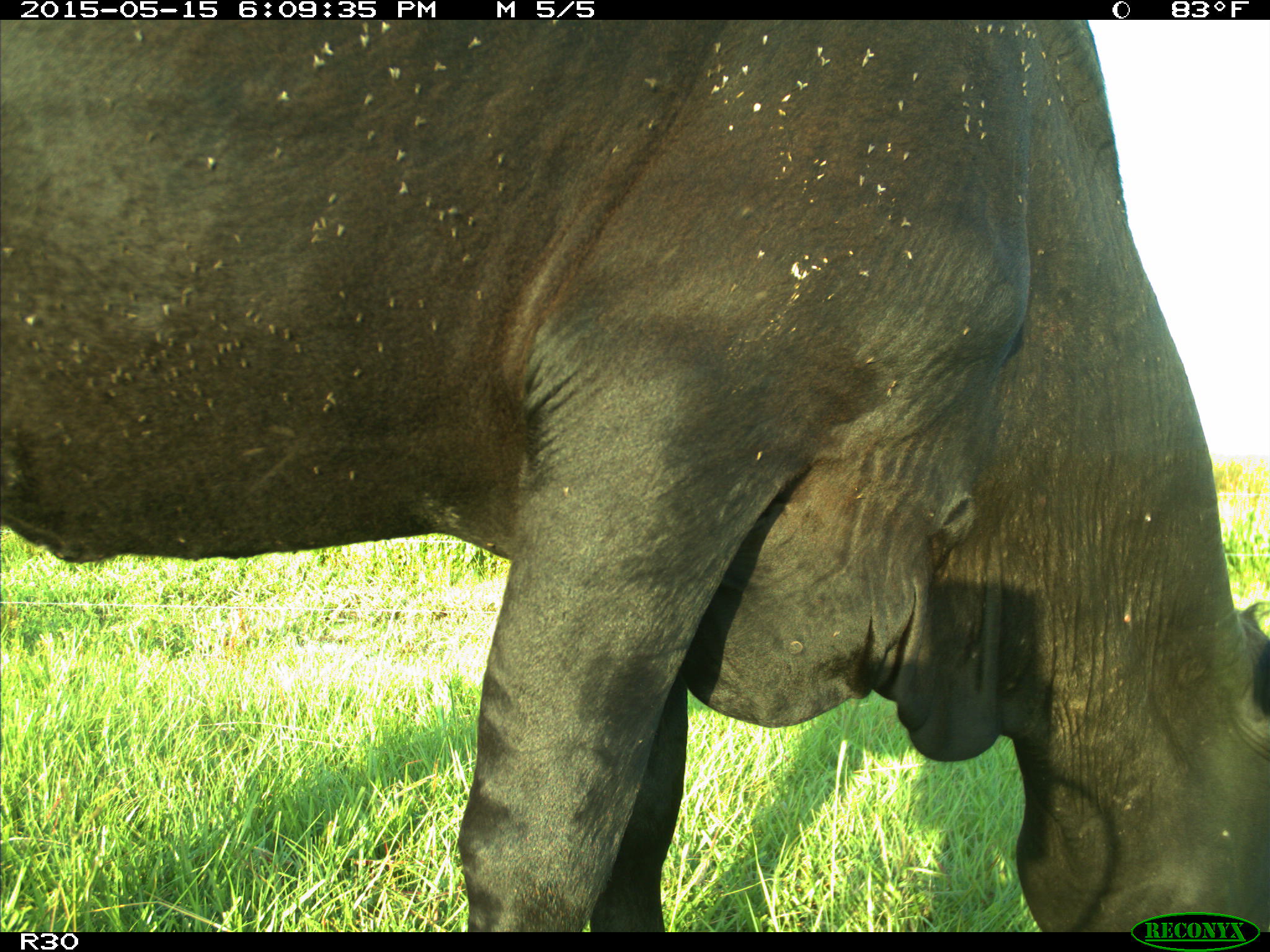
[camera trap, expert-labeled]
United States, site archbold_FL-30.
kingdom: Animalia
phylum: Chordata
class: Mammalia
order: Artiodactyla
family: Bovidae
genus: Bos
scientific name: Bos taurus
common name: domestic cow